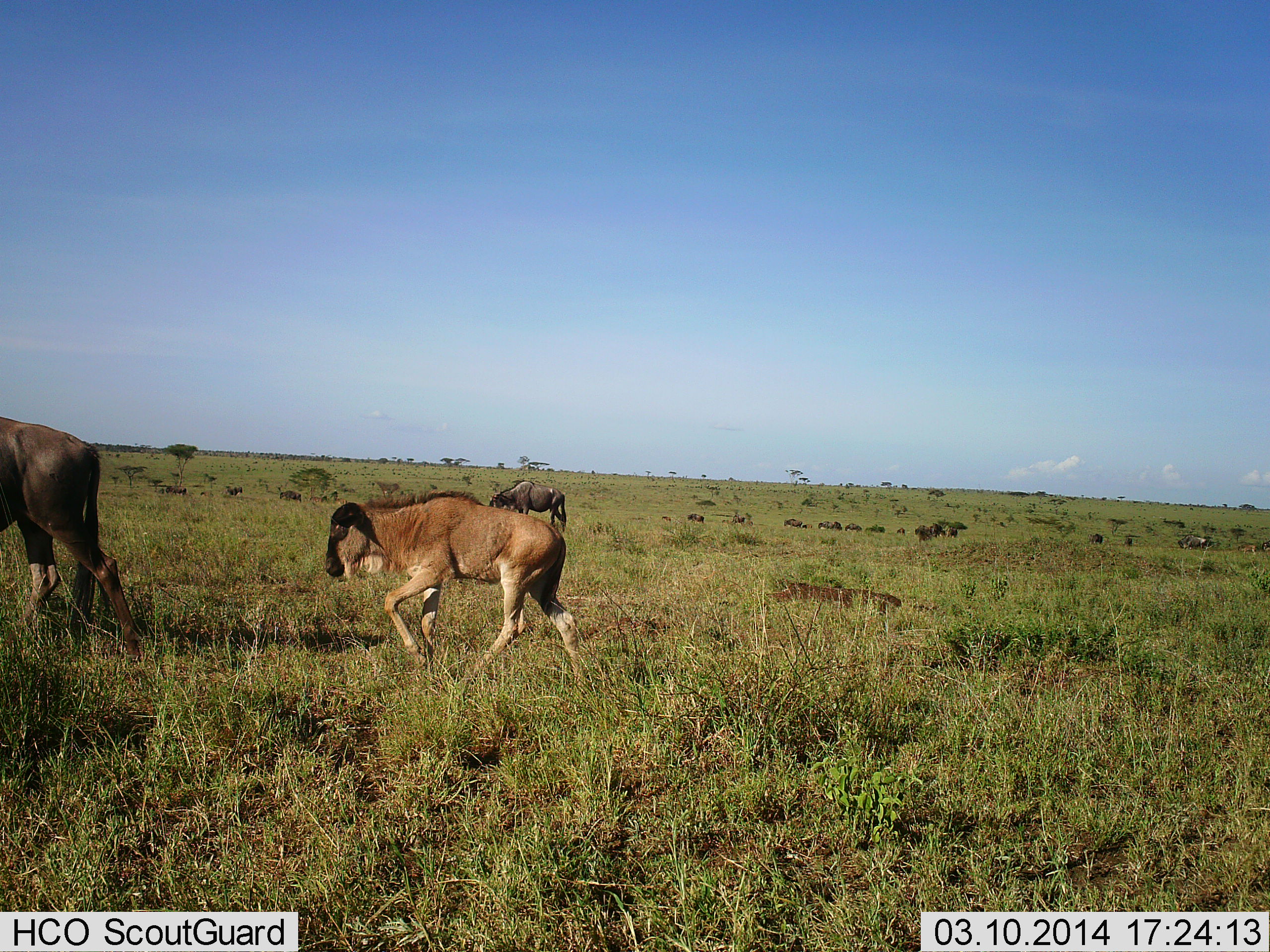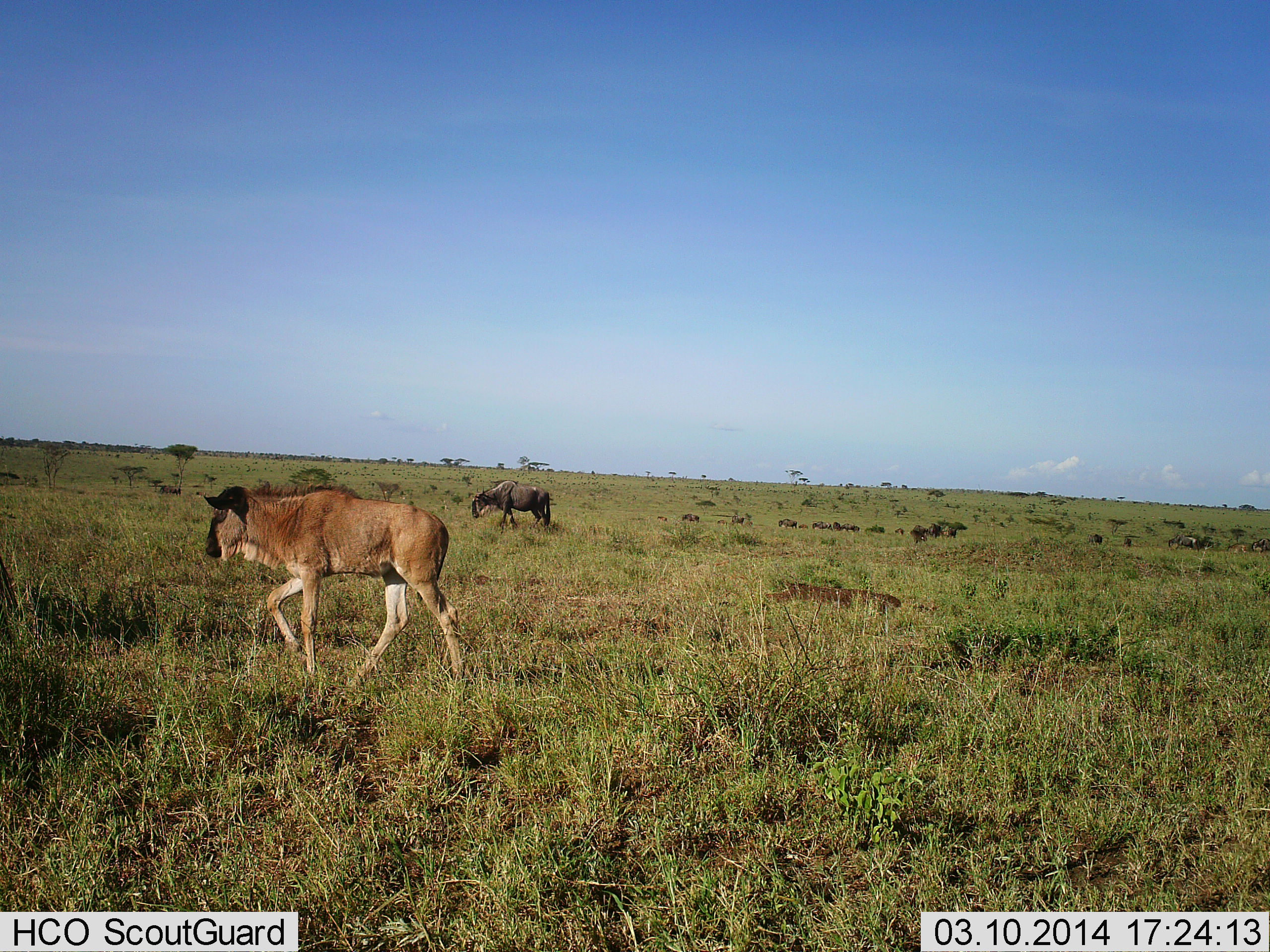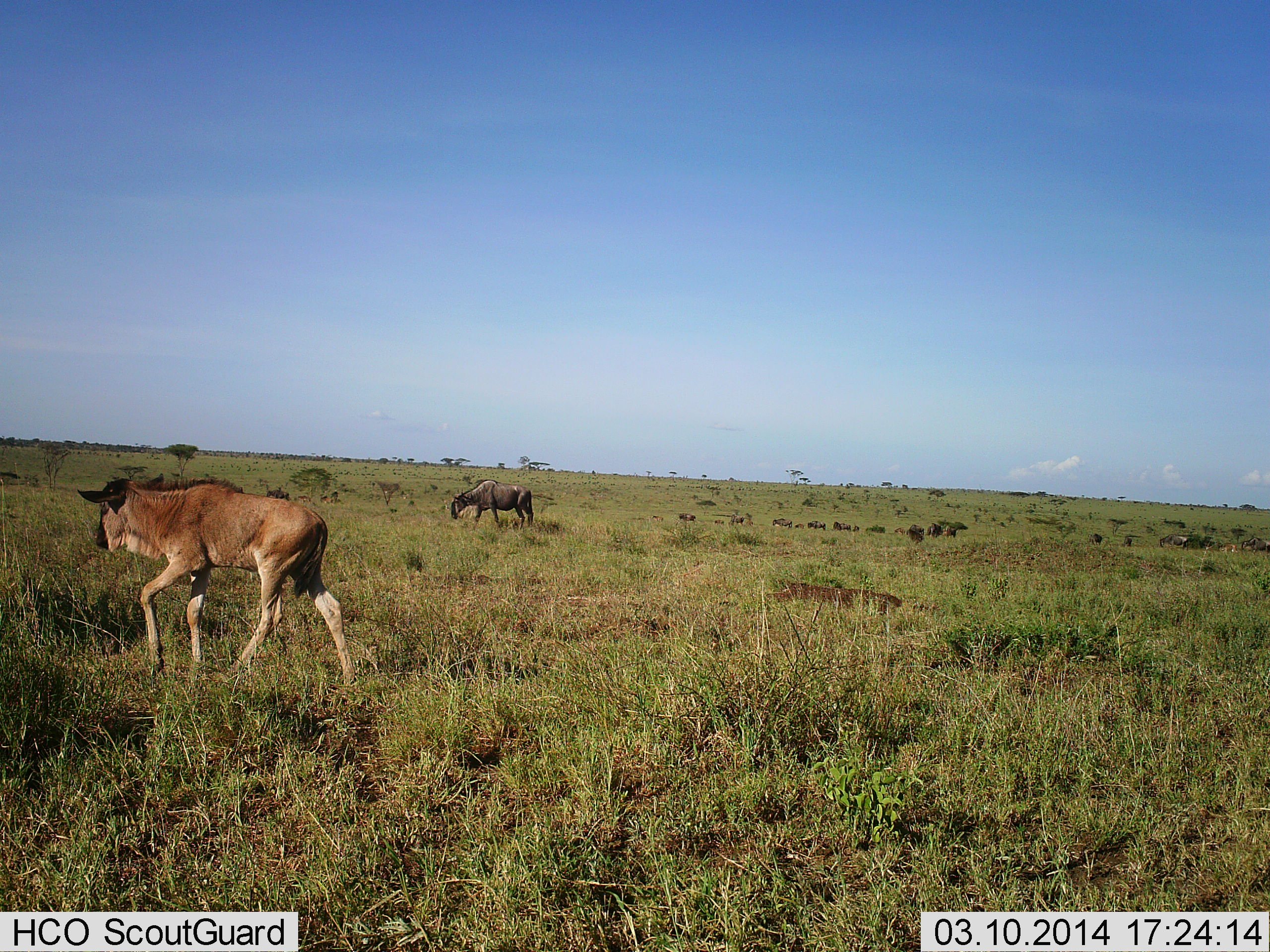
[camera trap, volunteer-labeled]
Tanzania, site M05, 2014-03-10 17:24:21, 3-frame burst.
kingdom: Animalia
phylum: Chordata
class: Mammalia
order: Artiodactyla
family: Bovidae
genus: Connochaetes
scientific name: Connochaetes taurinus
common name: blue wildebeest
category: wildebeest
Wildebeest (blue wildebeest) (Connochaetes taurinus), count 11-50. Behavior (volunteer vote fractions): standing 10%, resting 0%, moving 100%, interacting 0%. Young present (vote fraction): 90%. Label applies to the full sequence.